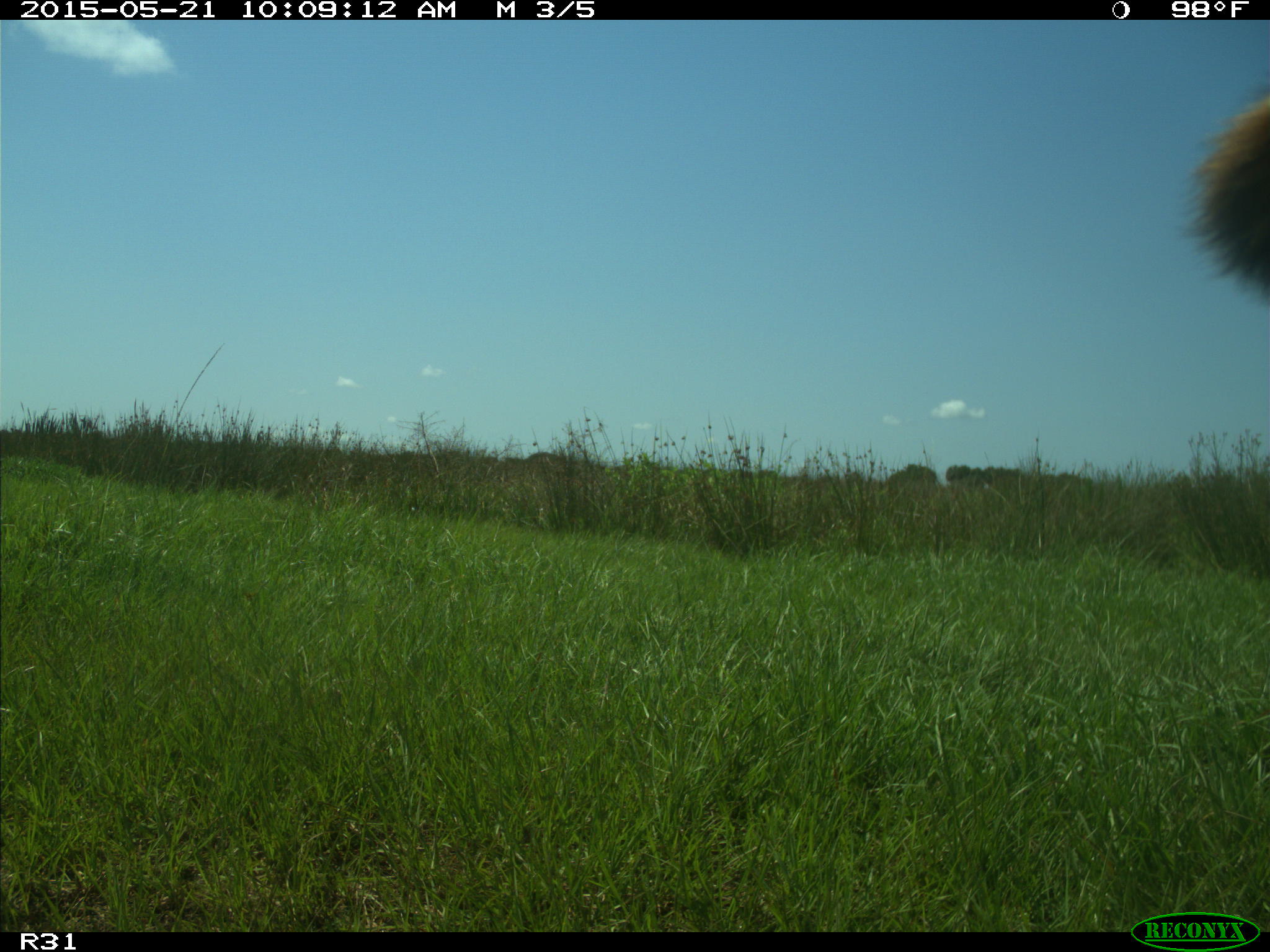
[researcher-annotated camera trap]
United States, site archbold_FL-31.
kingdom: Animalia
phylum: Chordata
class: Mammalia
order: Artiodactyla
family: Bovidae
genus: Bos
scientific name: Bos taurus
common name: domestic cow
Bos taurus (domestic cow).